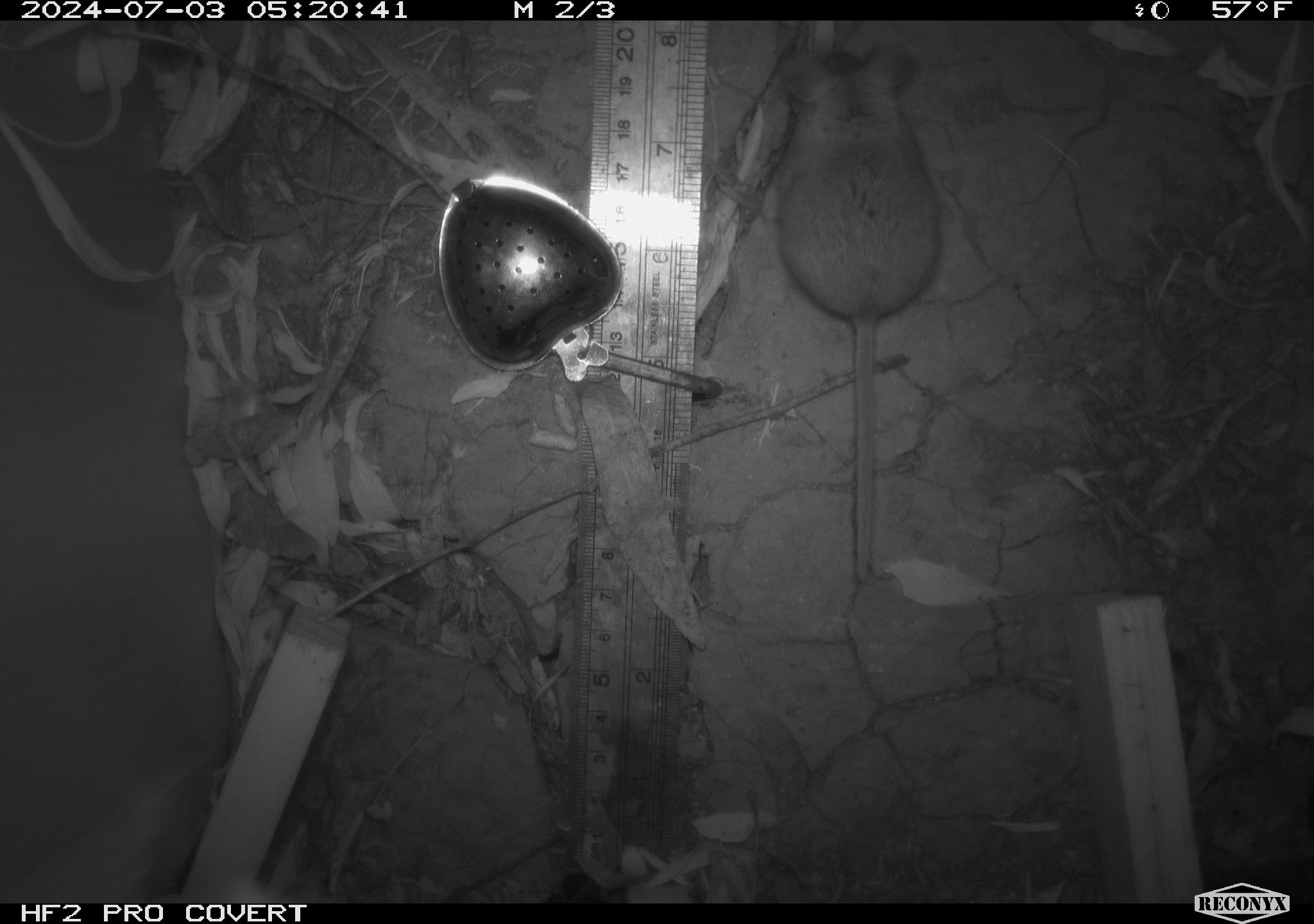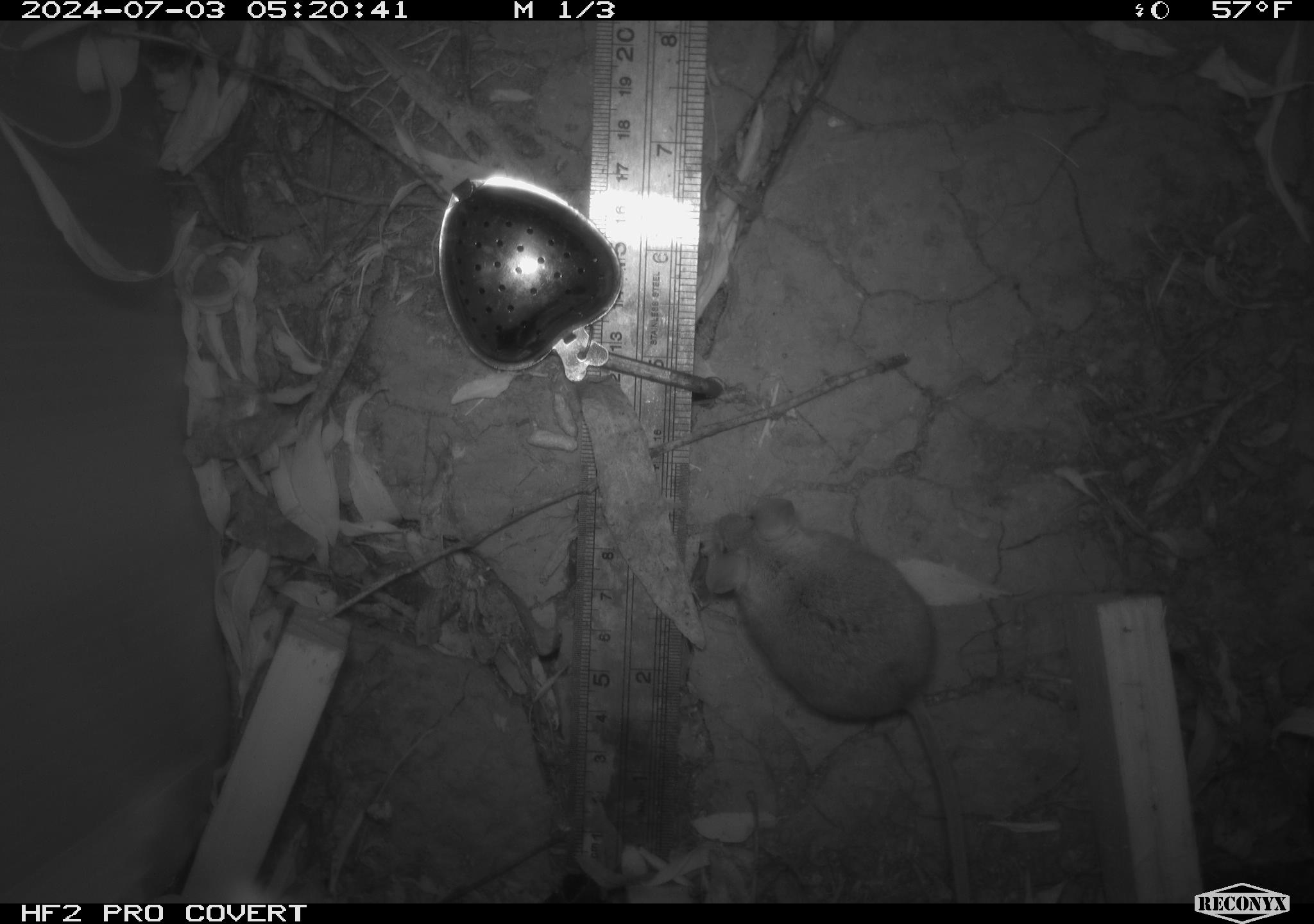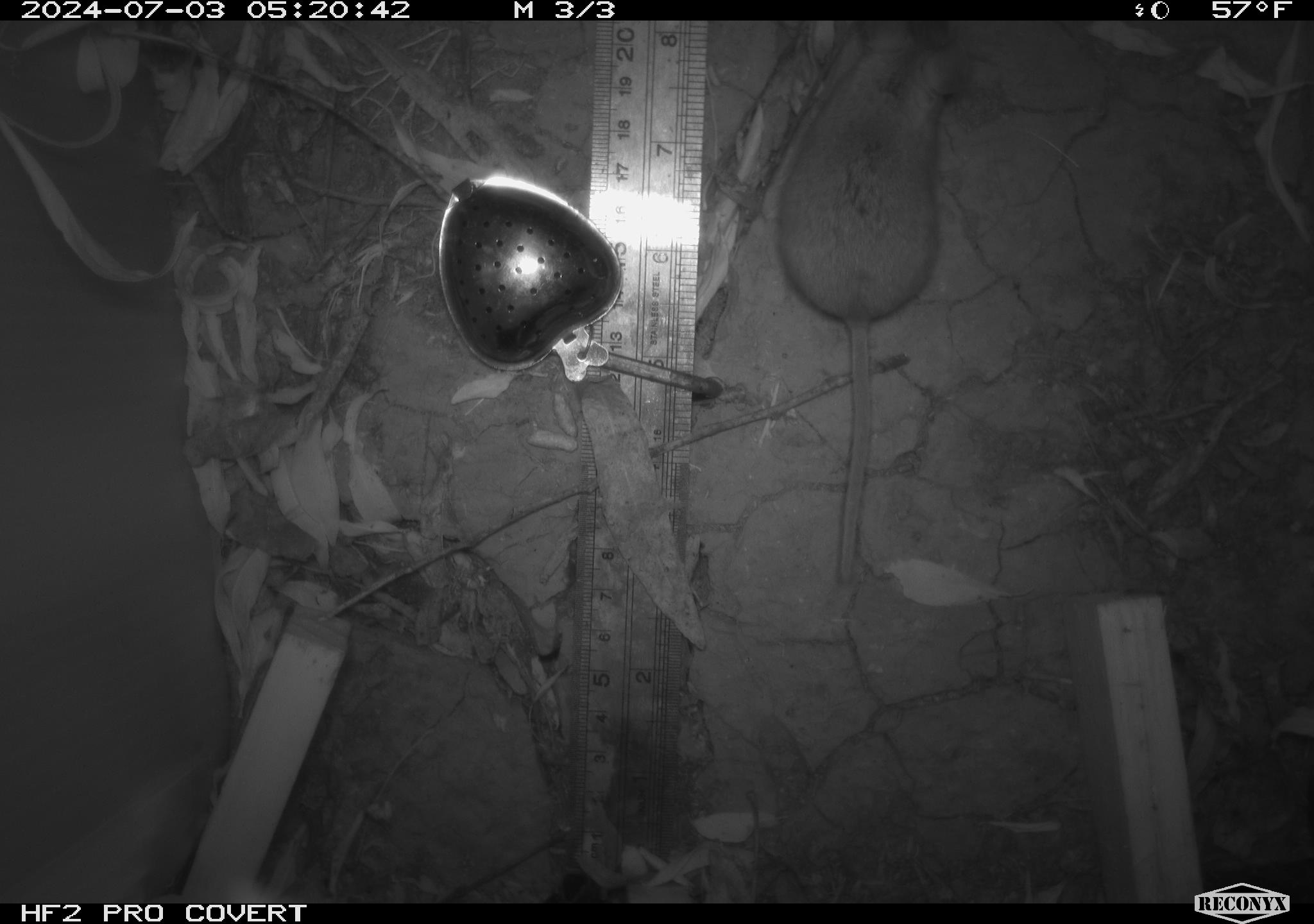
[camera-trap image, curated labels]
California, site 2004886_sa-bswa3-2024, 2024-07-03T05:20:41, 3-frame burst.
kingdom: Animalia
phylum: Chordata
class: Mammalia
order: Rodentia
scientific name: Rodentia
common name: mouse species